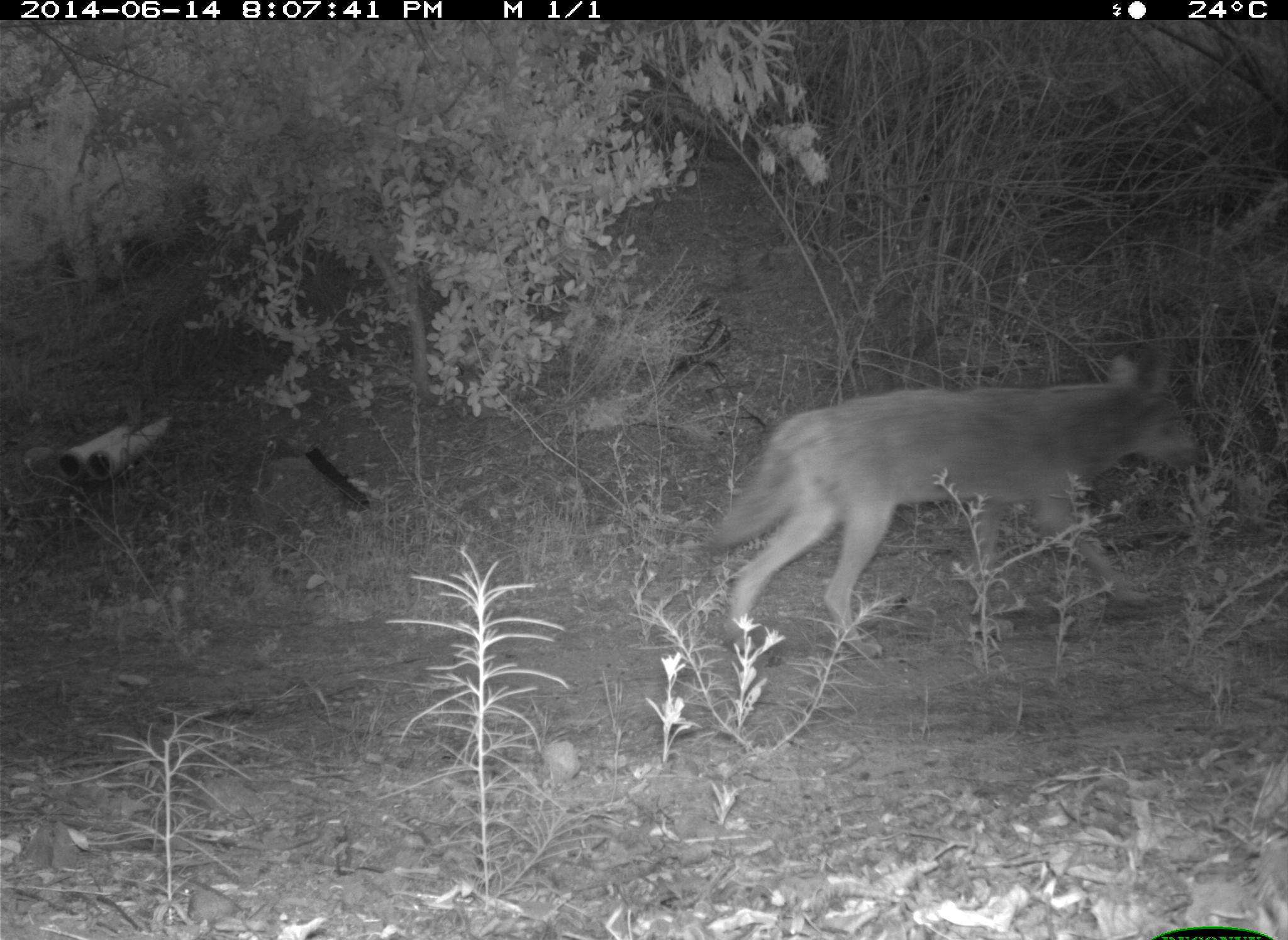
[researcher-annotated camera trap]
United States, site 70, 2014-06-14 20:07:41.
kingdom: Animalia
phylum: Chordata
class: Mammalia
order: Carnivora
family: Canidae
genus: Canis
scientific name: Canis latrans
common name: coyote